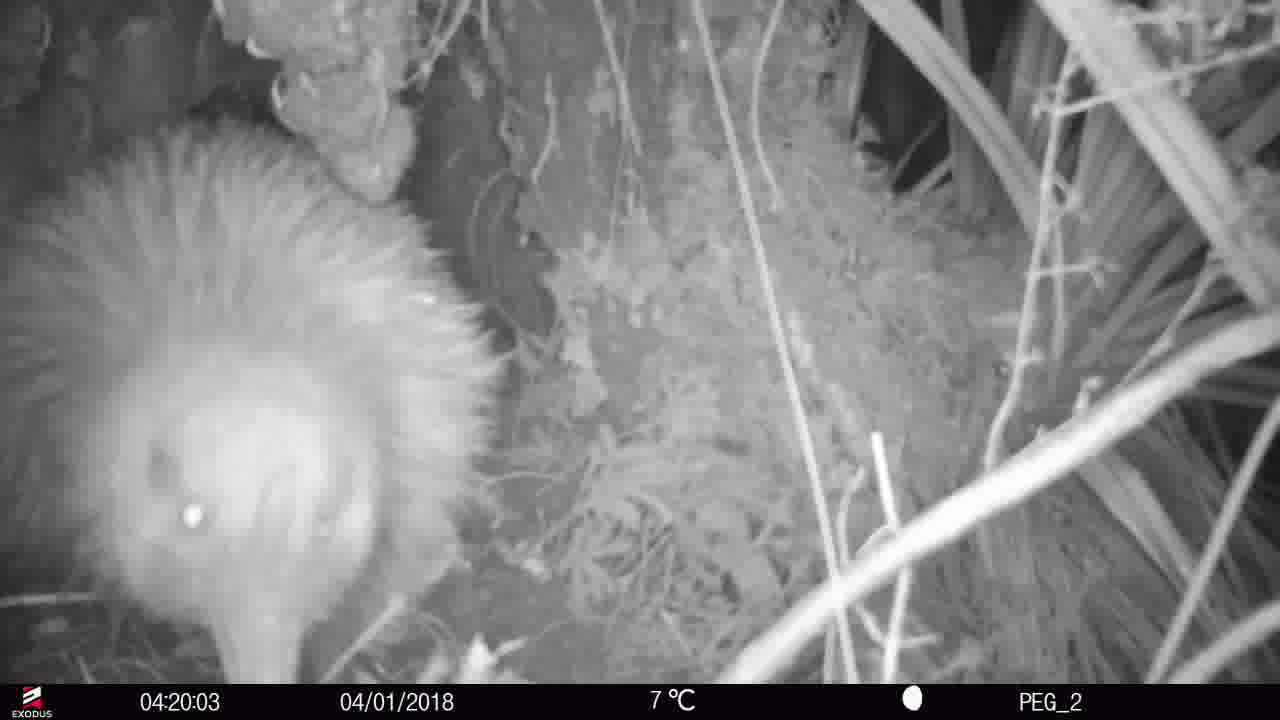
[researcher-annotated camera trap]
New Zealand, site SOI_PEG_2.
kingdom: Animalia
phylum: Chordata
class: Aves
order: Apterygiformes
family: Apterygidae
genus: Apteryx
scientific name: Apteryx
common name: kiwi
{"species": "kiwi (Apteryx)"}